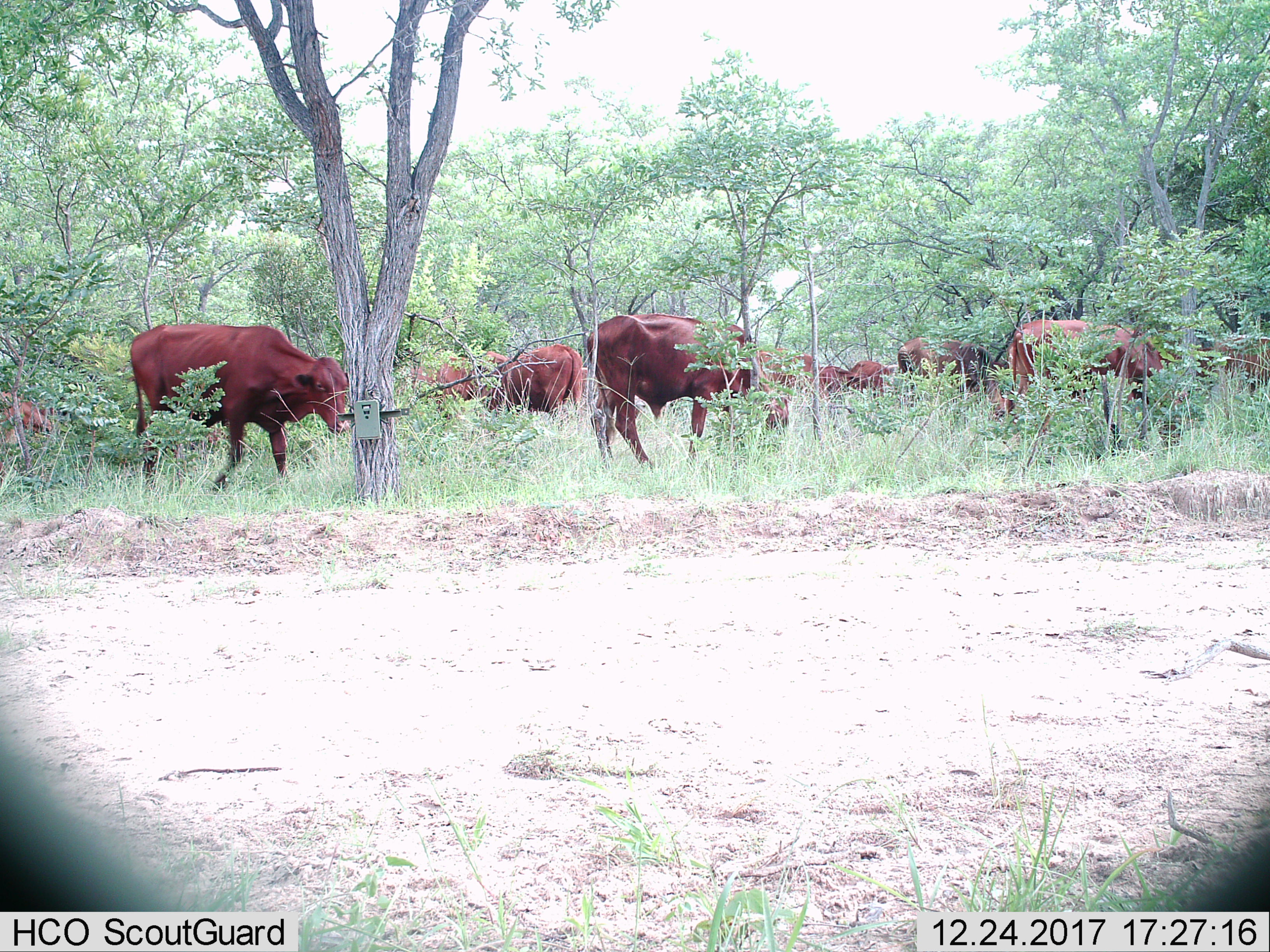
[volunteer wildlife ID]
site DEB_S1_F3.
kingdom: Animalia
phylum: Chordata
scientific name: Vertebrata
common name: domestic animal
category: domesticanimal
Domesticanimal (domestic animal) (Vertebrata), count 11-50. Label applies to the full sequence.